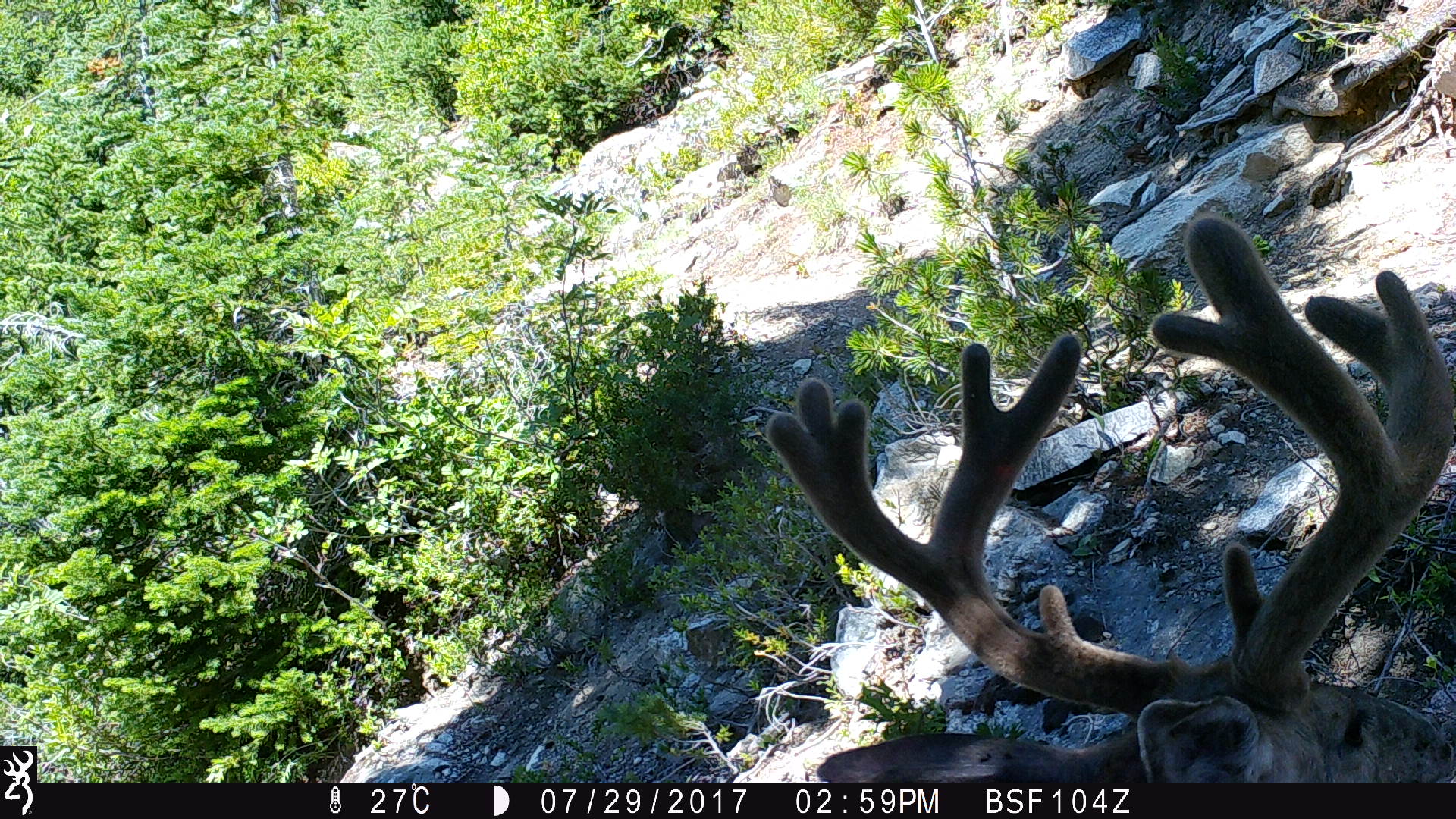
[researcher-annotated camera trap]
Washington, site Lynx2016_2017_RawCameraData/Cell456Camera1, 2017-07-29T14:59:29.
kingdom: Animalia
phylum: Chordata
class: Mammalia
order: Artiodactyla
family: Cervidae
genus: Odocoileus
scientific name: Odocoileus hemionus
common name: mule deer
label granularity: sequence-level